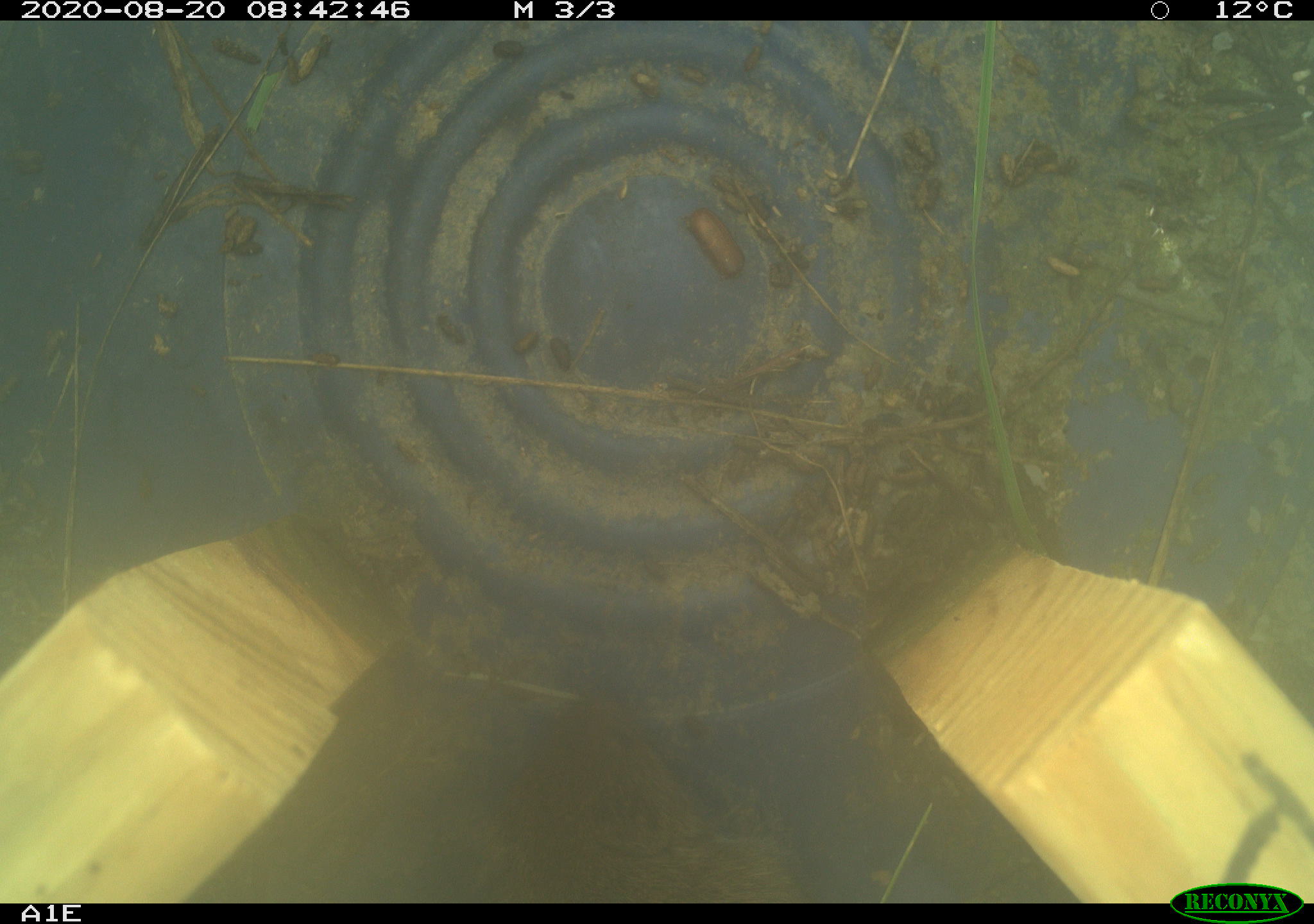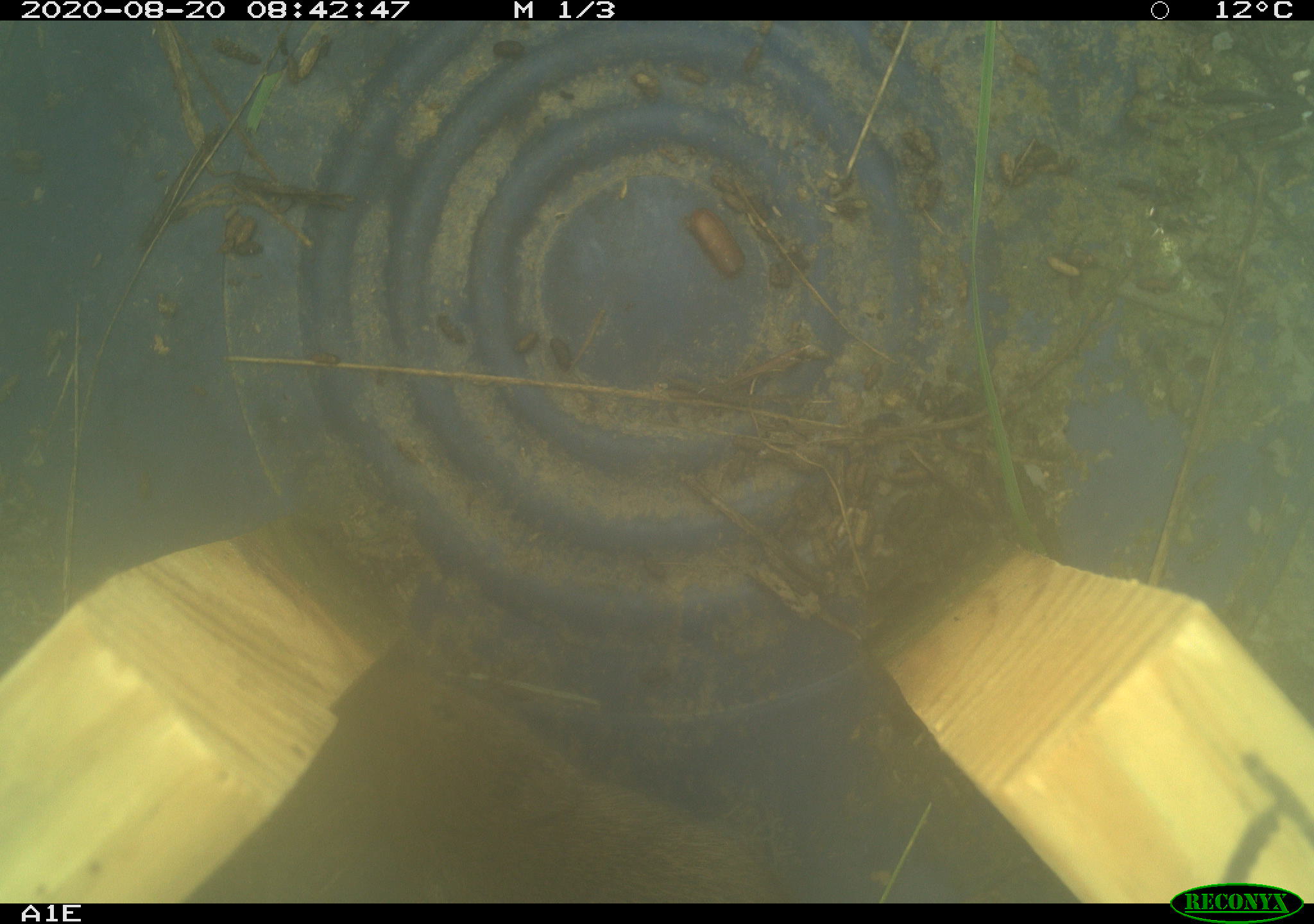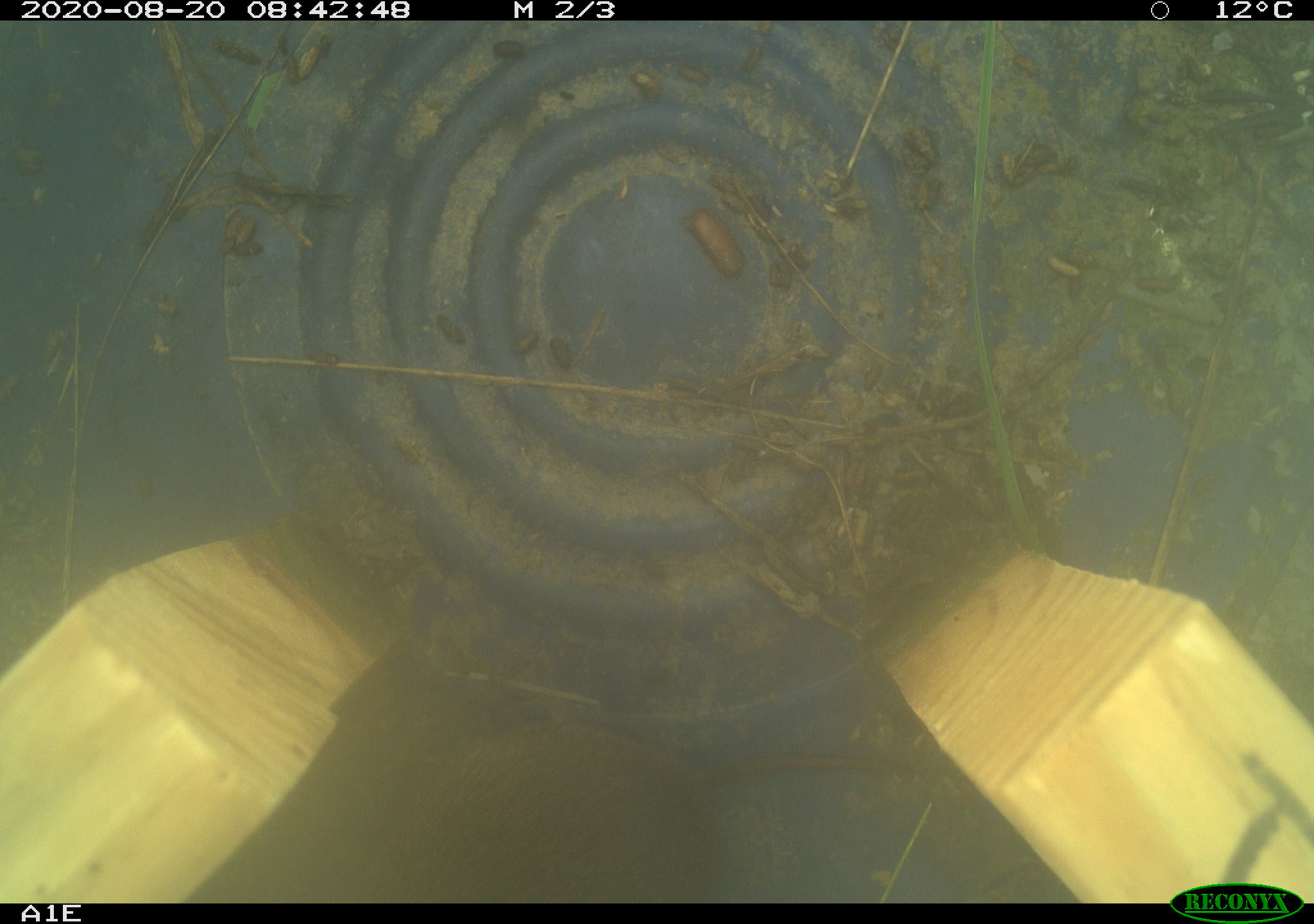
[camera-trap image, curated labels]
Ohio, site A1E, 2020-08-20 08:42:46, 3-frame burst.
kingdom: Animalia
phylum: Chordata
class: Mammalia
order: Rodentia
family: Cricetidae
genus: Microtus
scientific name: Microtus pennsylvanicus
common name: meadow vole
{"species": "meadow vole (Microtus pennsylvanicus)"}